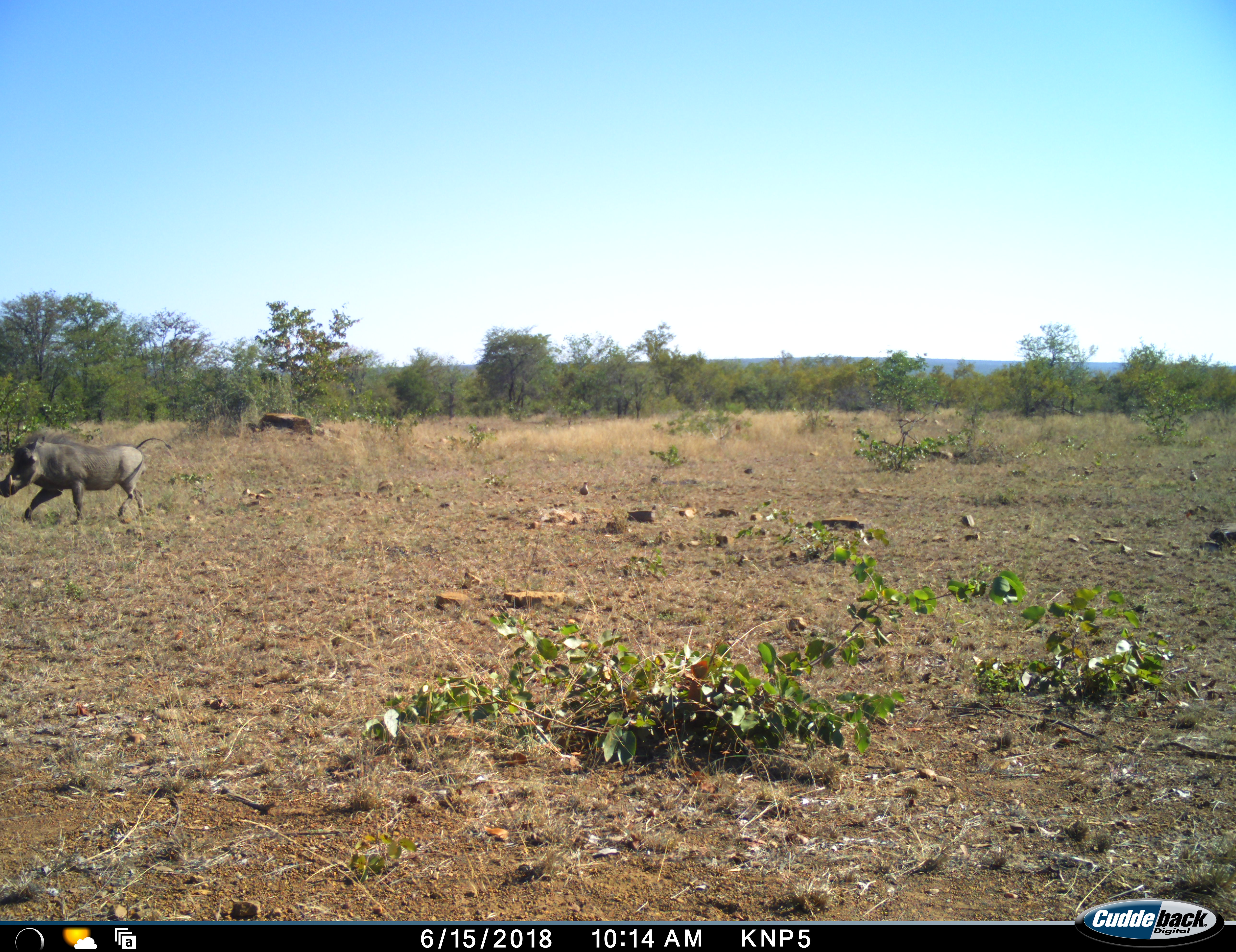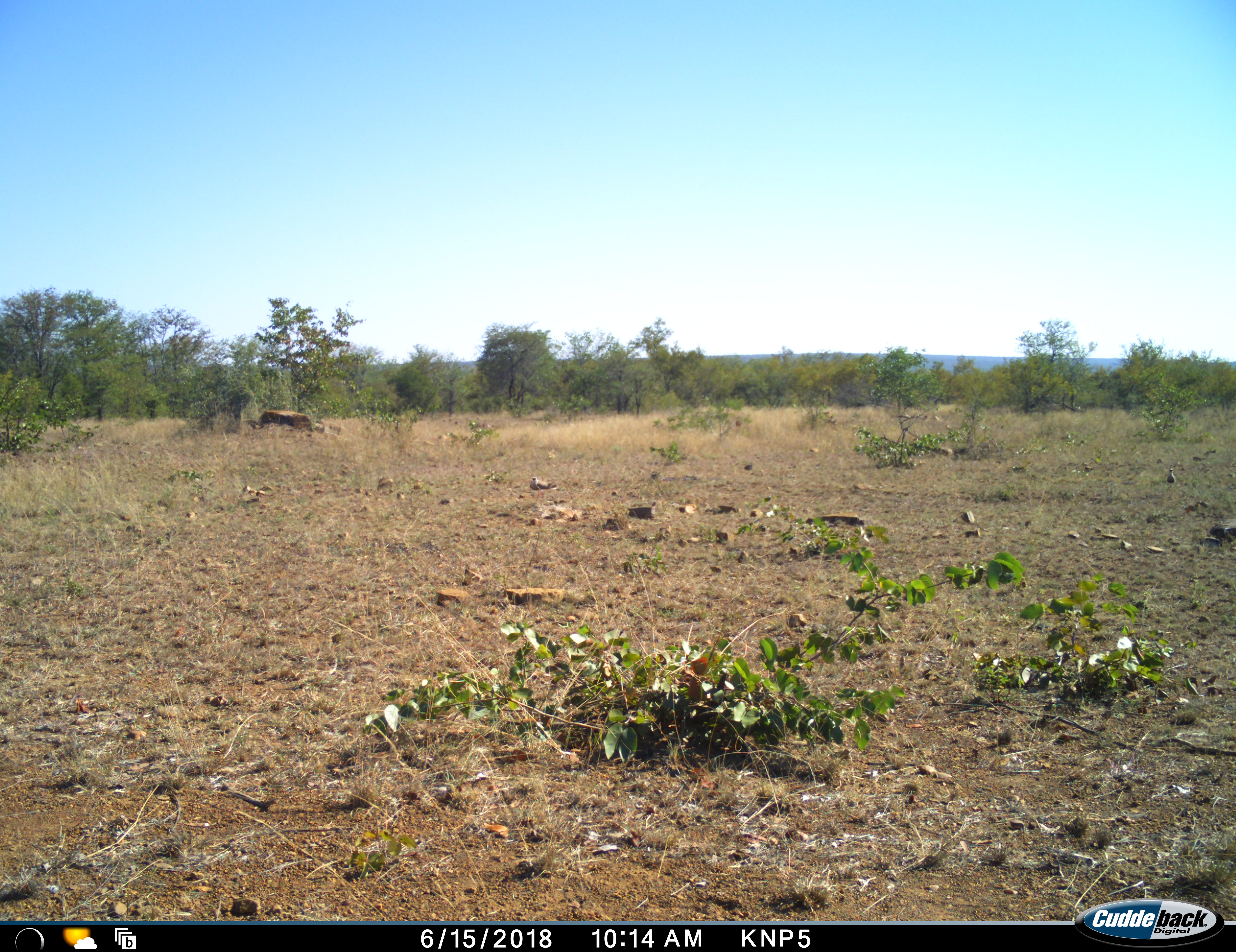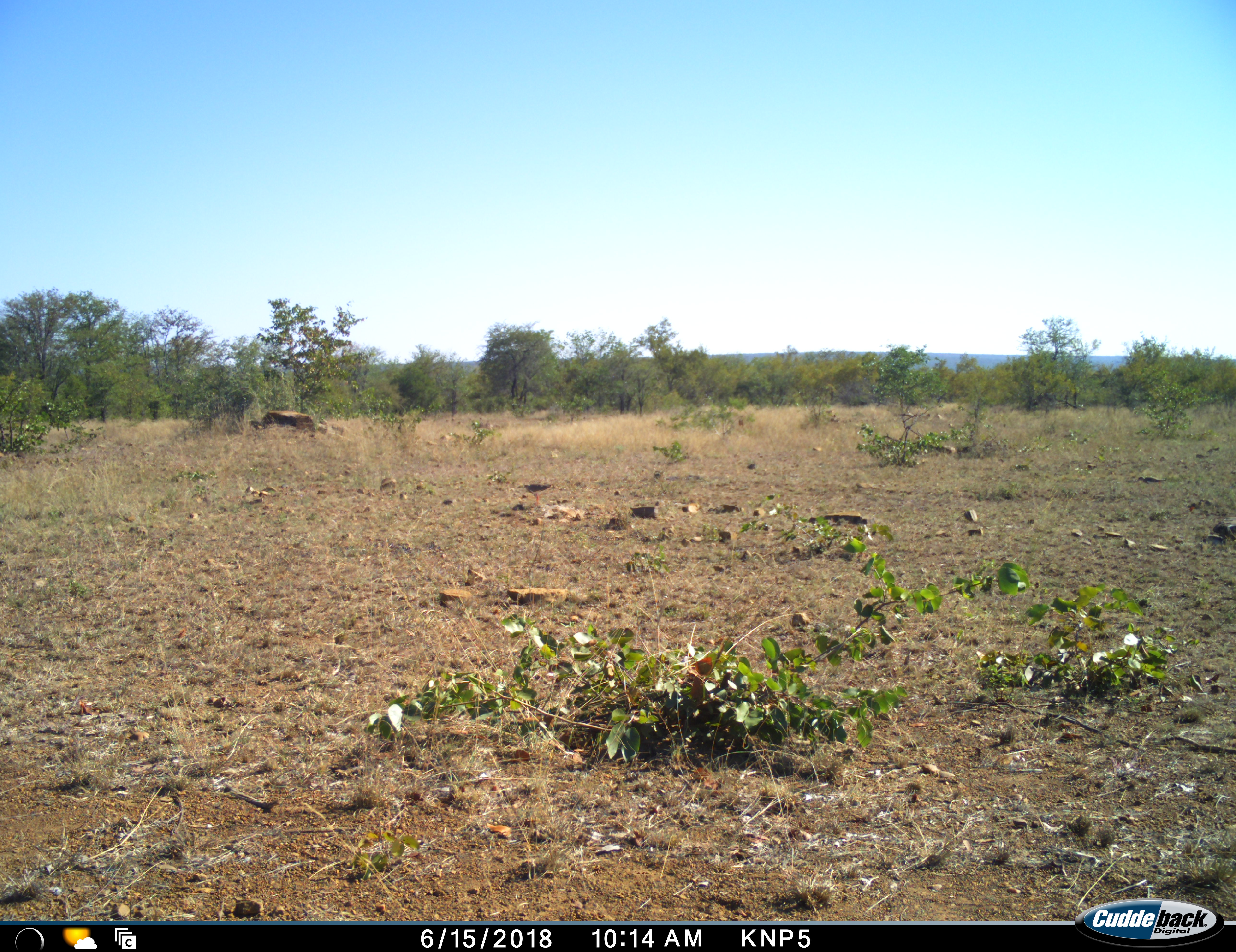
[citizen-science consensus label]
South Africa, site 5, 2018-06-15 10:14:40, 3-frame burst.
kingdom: Animalia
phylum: Chordata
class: Mammalia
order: Artiodactyla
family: Suidae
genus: Phacochoerus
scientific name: Phacochoerus africanus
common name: warthog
Warthog (Phacochoerus africanus), count 1. Behavior (volunteer vote fractions): standing 10%, resting 0%, moving 90%, interacting 0%. Young present (vote fraction): 0%. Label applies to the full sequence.